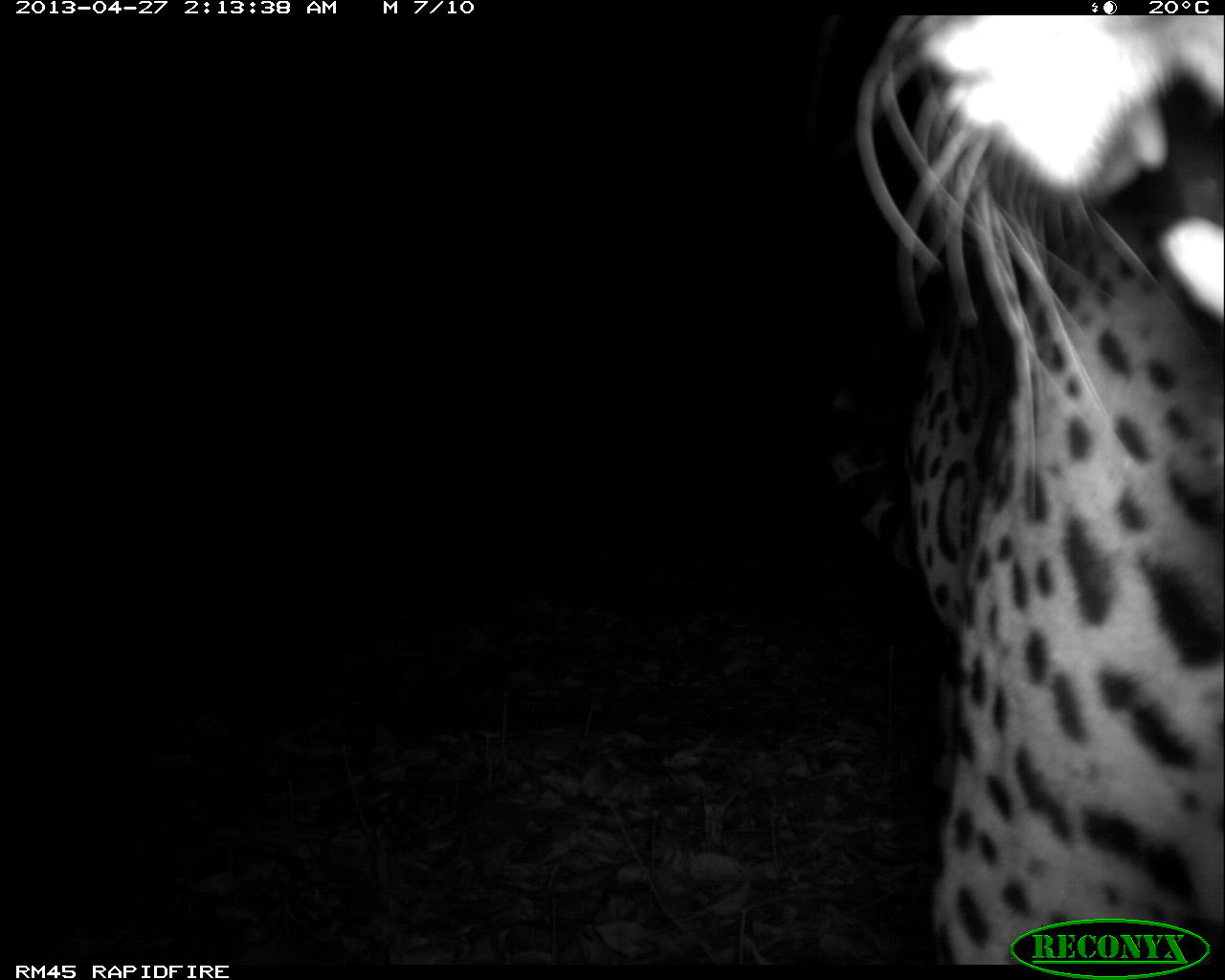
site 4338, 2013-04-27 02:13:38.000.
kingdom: Animalia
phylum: Chordata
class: Mammalia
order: Carnivora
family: Felidae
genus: Panthera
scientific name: Panthera onca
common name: jaguar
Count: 1.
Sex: male.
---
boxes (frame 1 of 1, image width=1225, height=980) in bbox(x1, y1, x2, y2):
panthera onca: bbox(815, 10, 1225, 960)